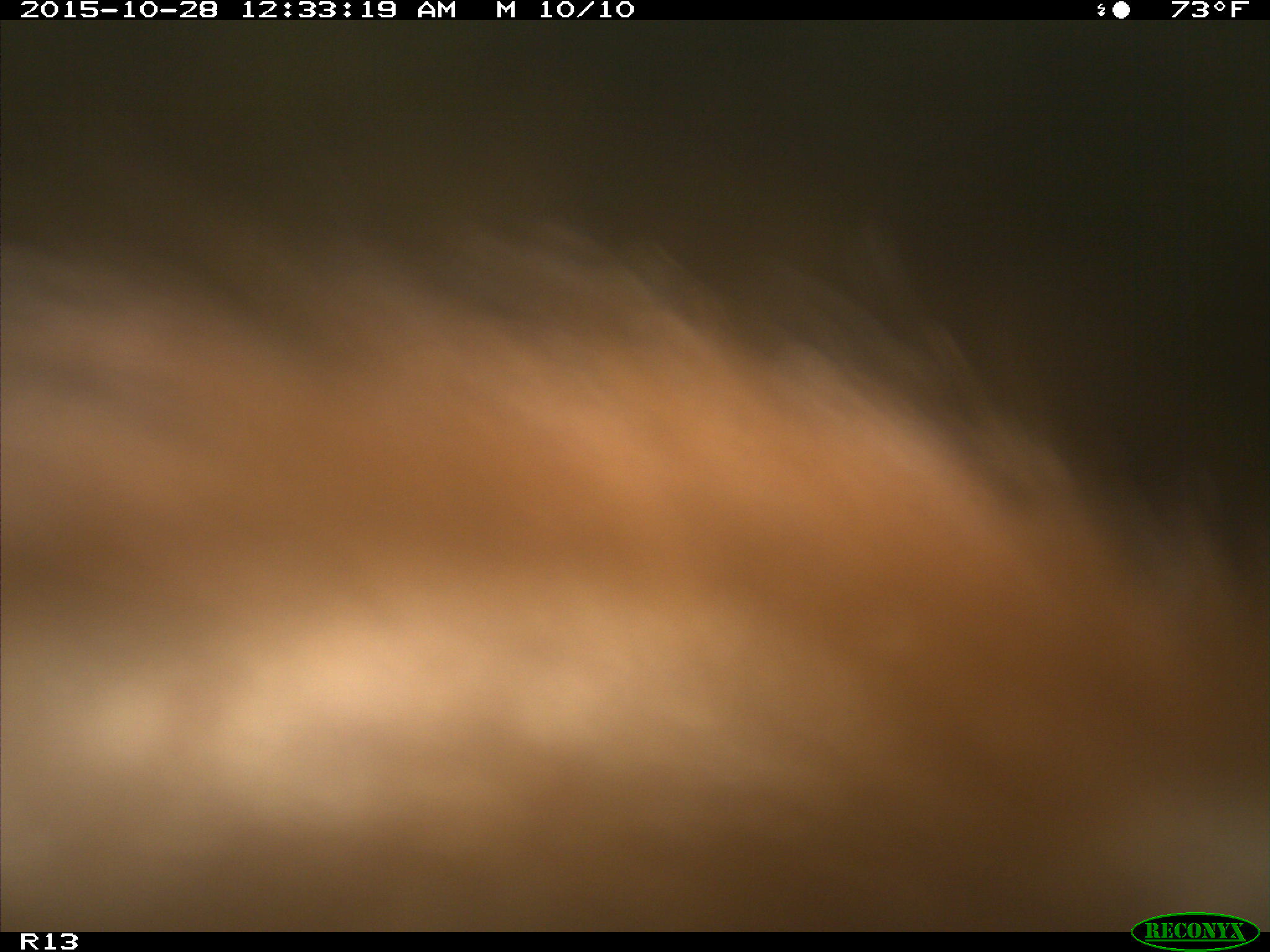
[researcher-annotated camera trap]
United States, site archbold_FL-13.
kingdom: Animalia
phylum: Chordata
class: Mammalia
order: Artiodactyla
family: Bovidae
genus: Bos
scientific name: Bos taurus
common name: domestic cow